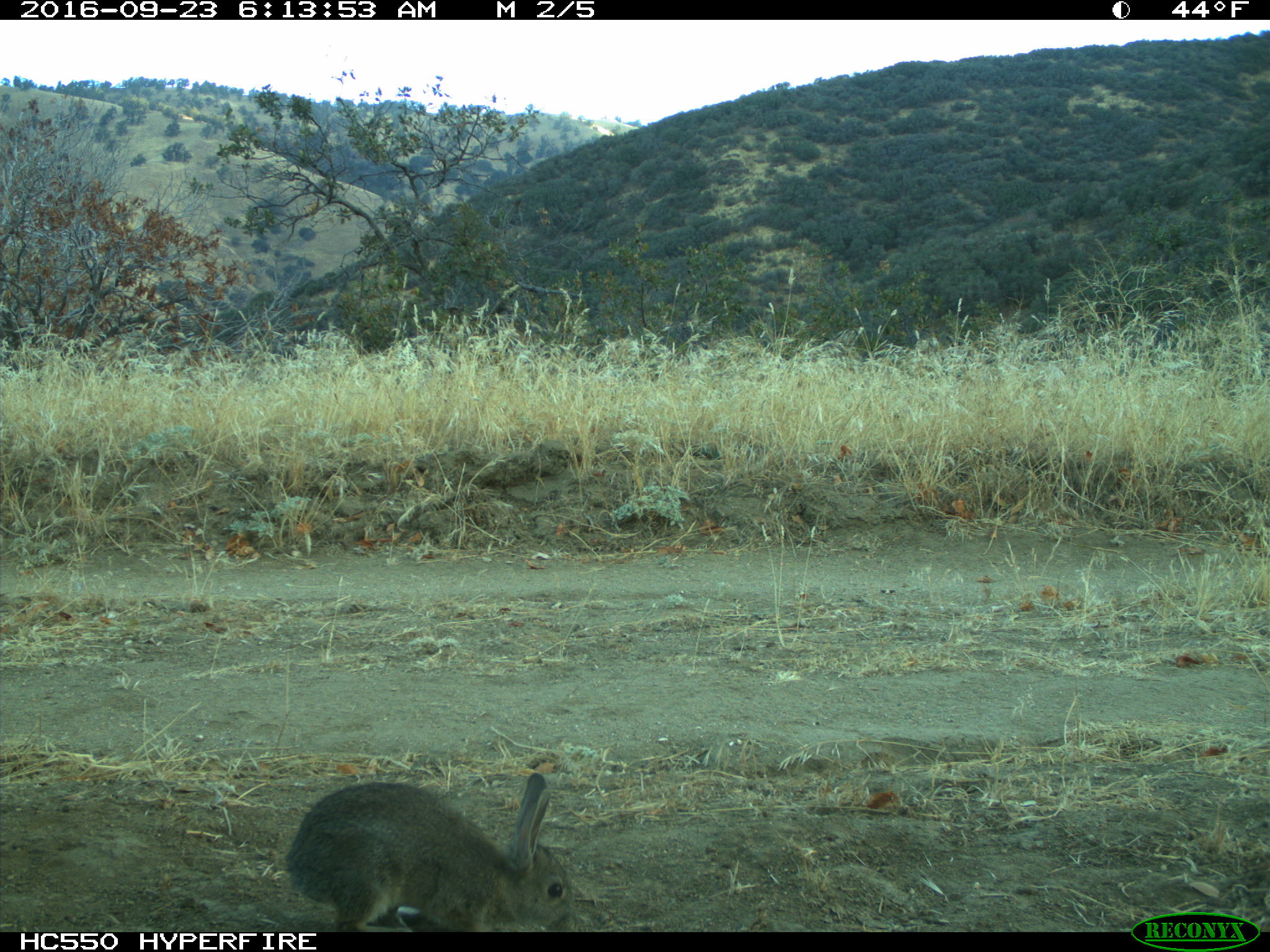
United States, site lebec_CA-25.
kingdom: Animalia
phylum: Chordata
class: Mammalia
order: Lagomorpha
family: Leporidae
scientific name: Leporidae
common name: rabbits and hares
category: unidentified rabbit